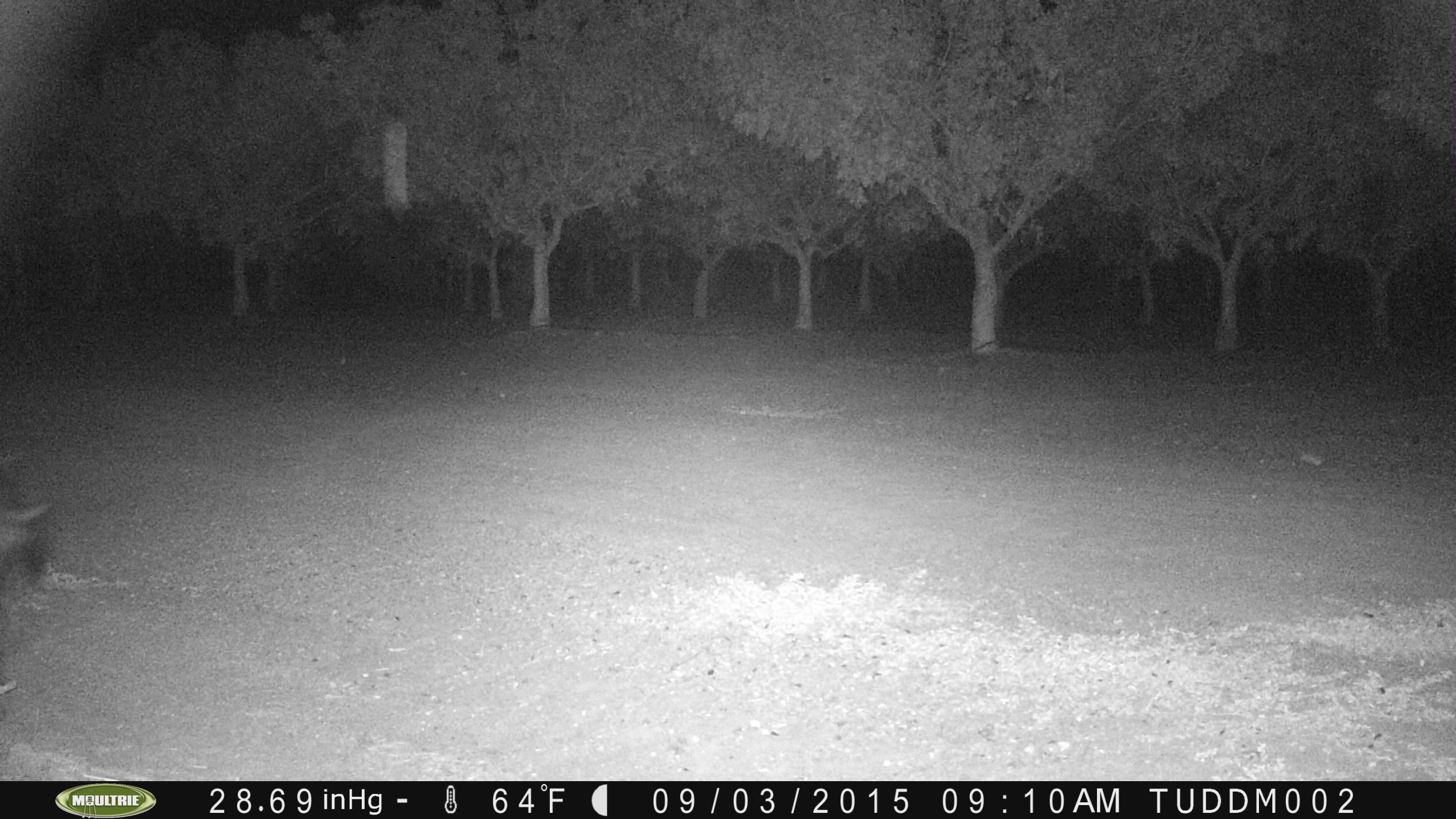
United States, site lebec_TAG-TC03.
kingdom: Animalia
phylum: Chordata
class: Mammalia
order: Artiodactyla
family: Suidae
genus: Sus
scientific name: Sus scrofa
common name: wild boar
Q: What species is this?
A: Sus scrofa (wild boar).